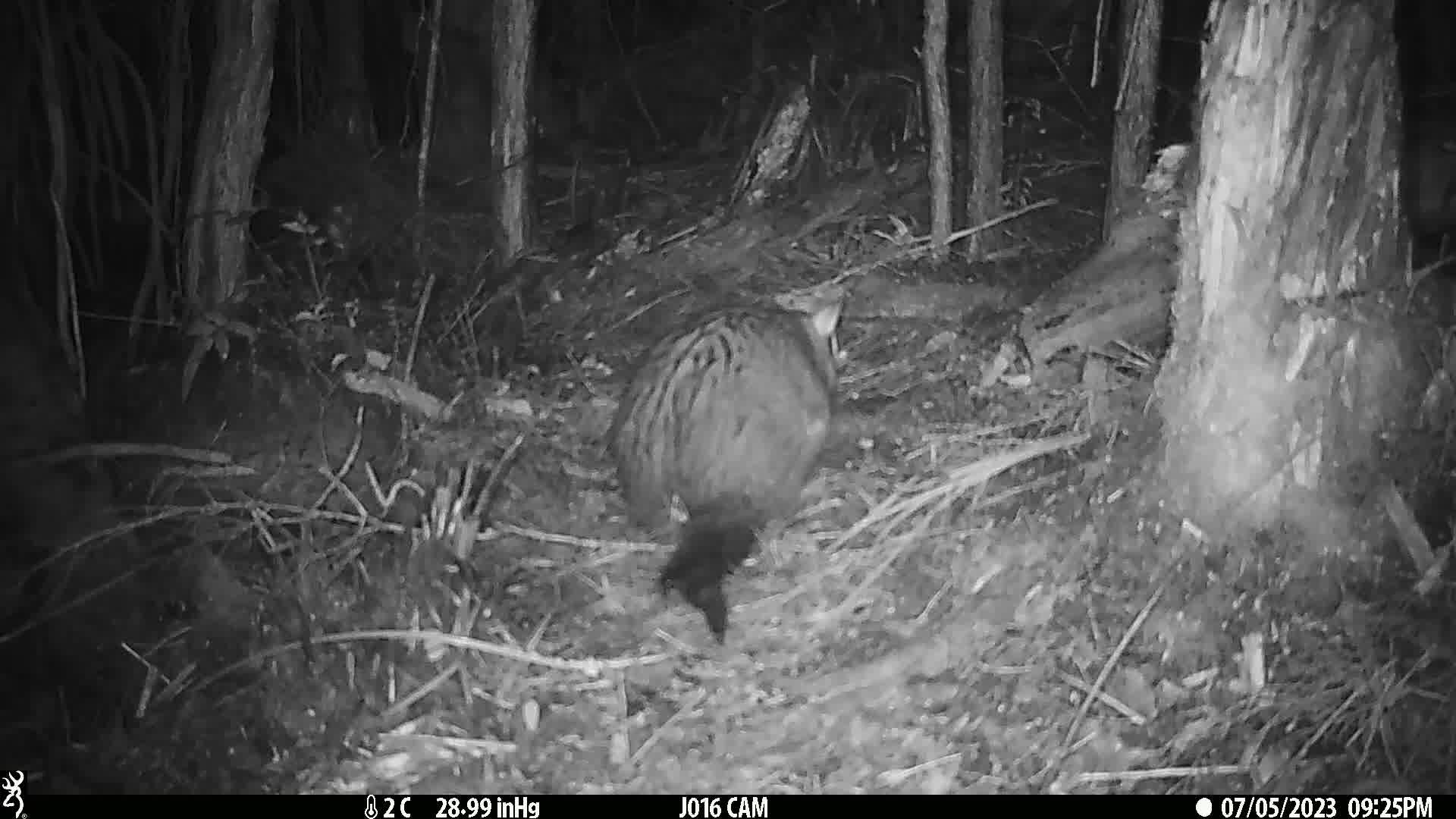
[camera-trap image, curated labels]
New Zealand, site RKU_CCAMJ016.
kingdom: Animalia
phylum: Chordata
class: Mammalia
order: Diprotodontia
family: Phalangeridae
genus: Trichosurus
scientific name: Trichosurus vulpecula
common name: common brushtail possum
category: possum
Possum (common brushtail possum) (Trichosurus vulpecula).